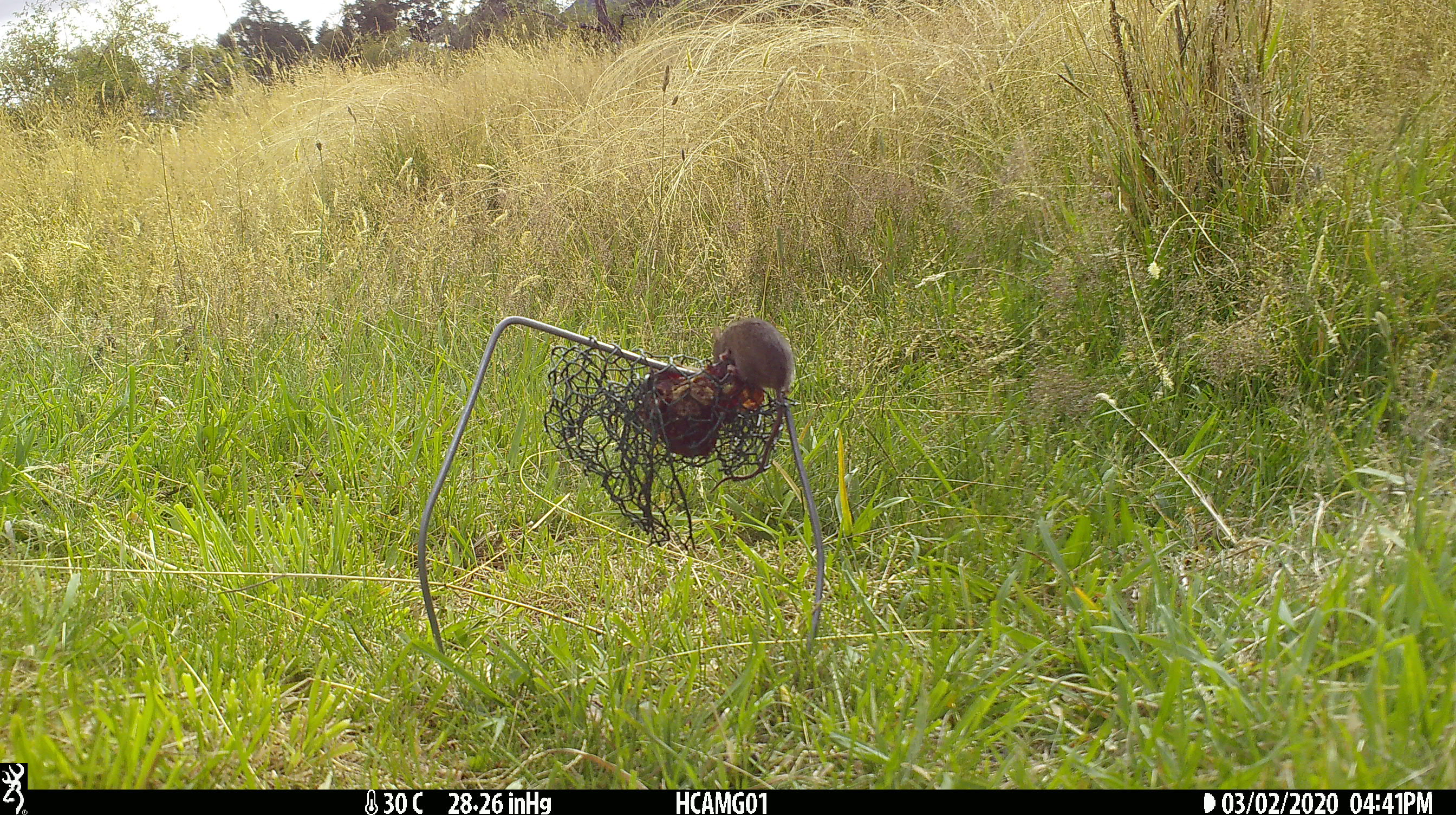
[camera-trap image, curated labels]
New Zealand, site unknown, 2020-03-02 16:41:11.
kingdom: Animalia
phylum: Chordata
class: Mammalia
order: Rodentia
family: Muridae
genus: Mus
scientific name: Mus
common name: mouse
Mouse (Mus).